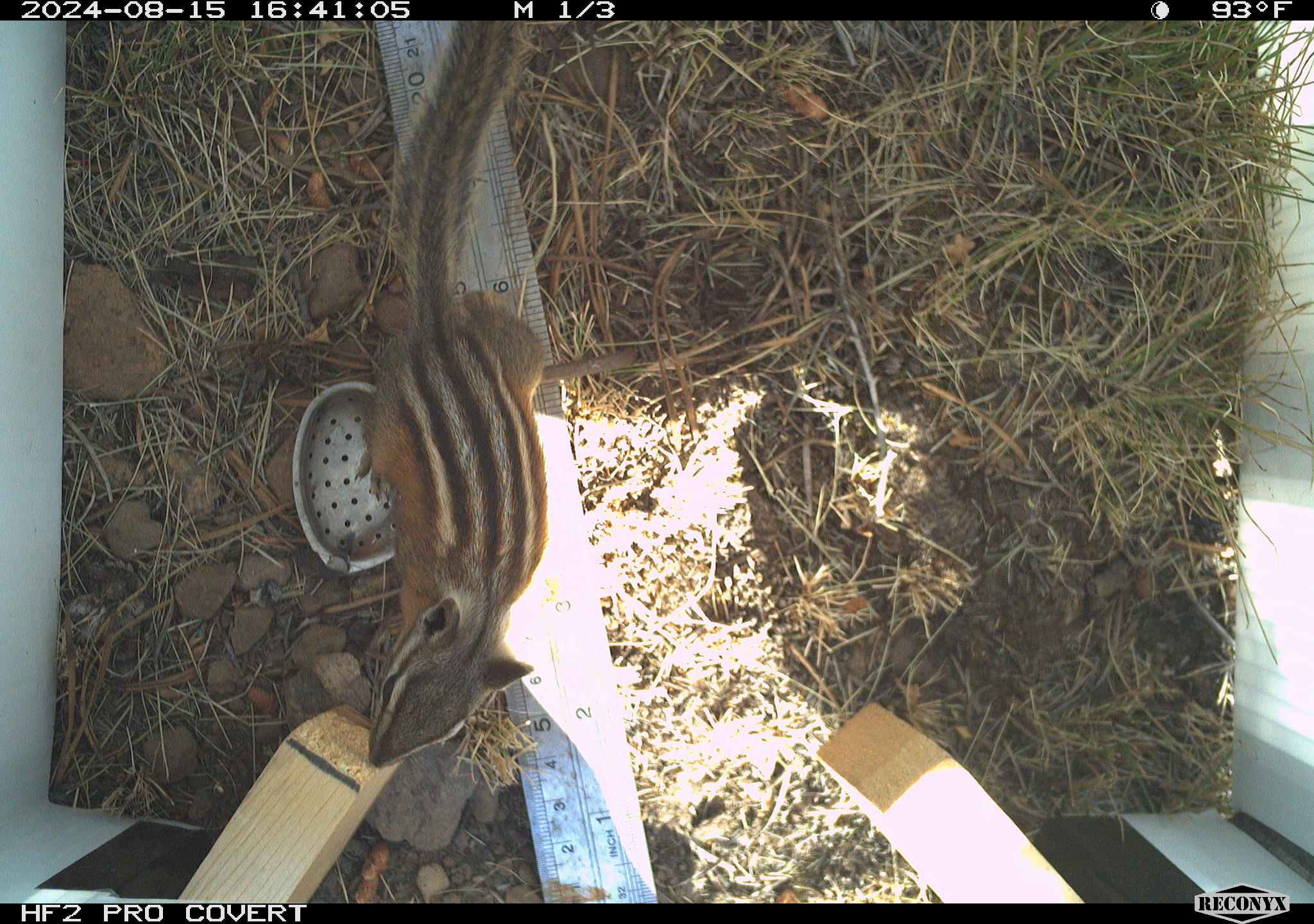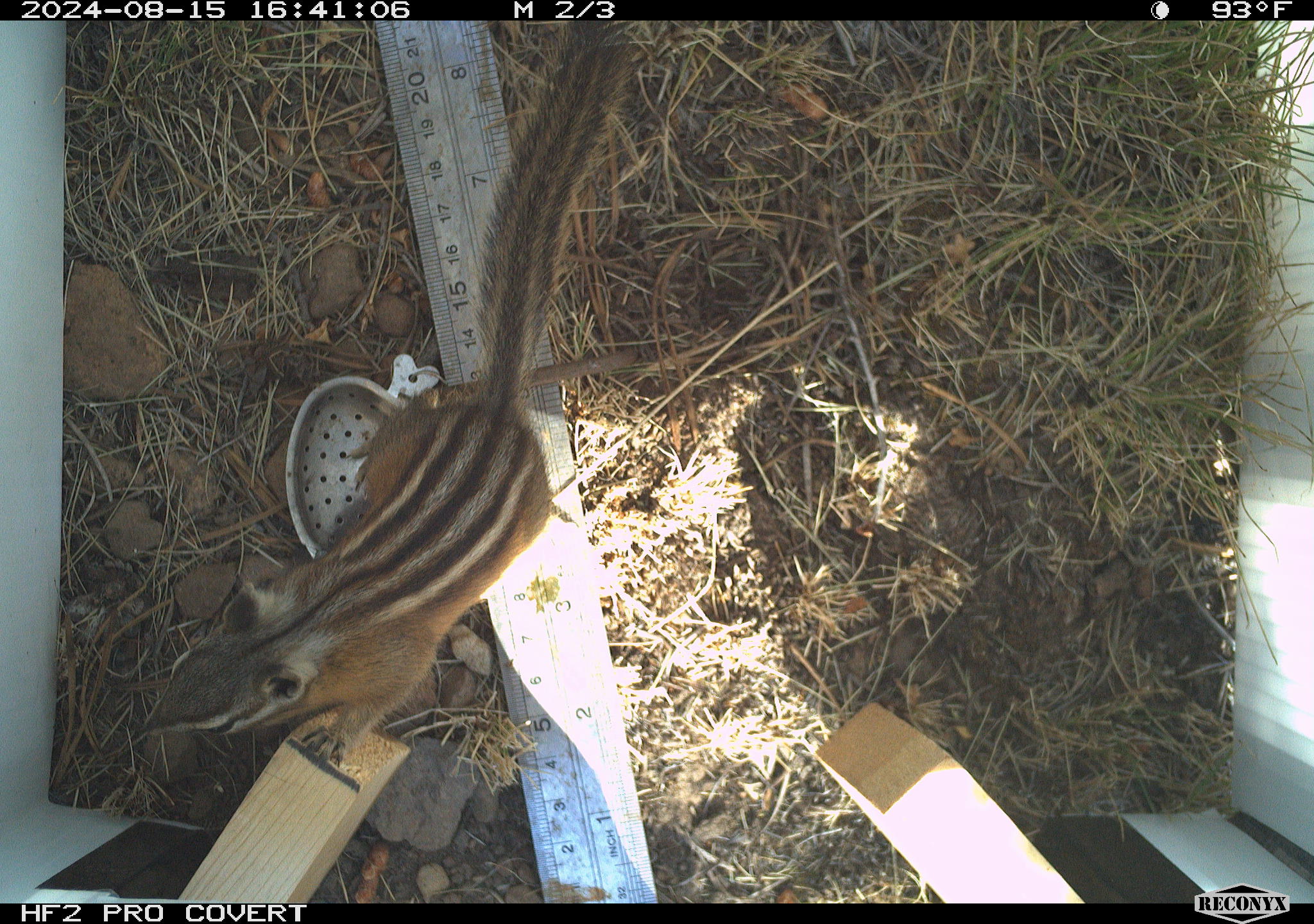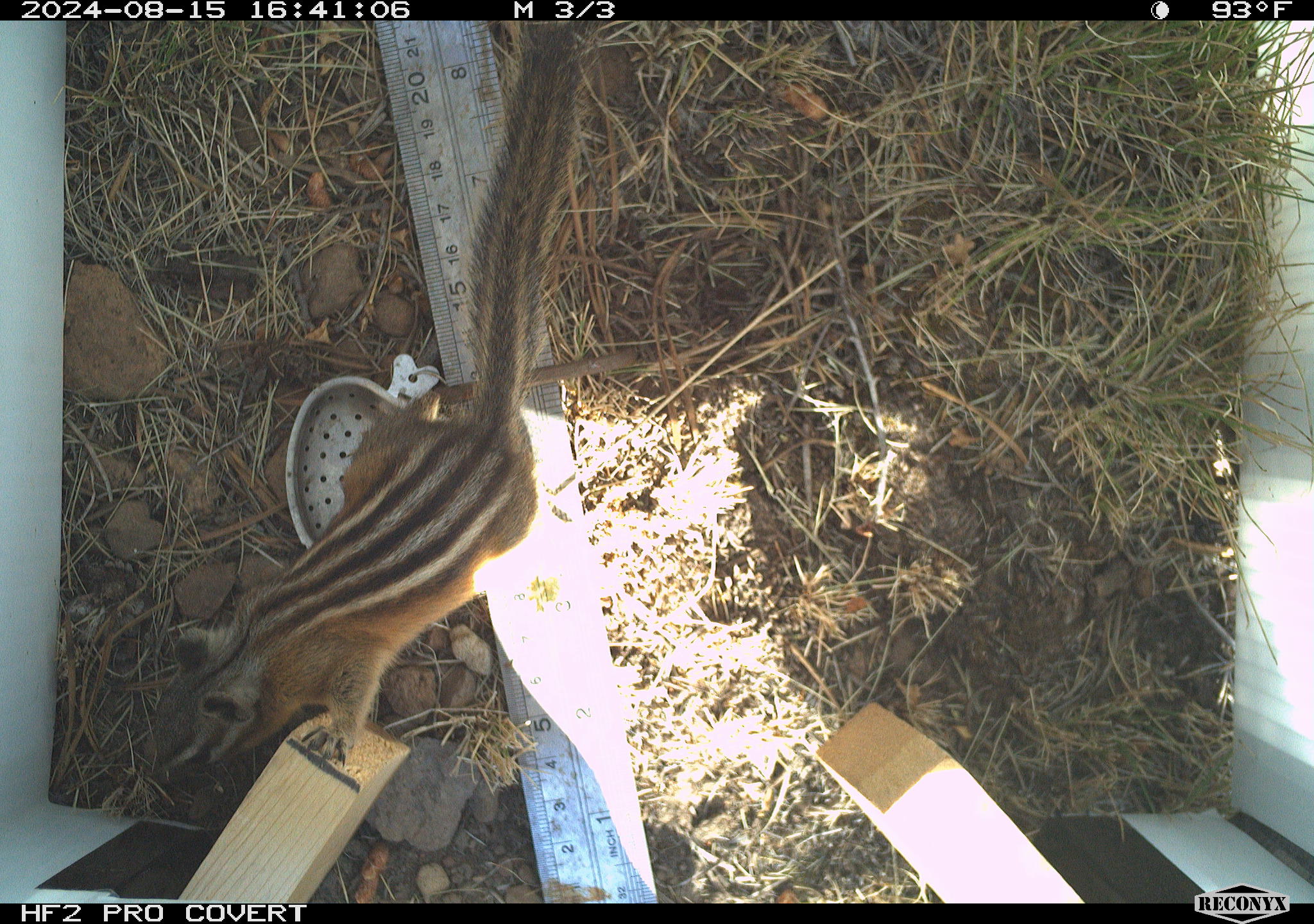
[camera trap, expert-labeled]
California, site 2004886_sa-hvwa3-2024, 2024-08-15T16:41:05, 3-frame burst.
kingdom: Animalia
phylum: Chordata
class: Mammalia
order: Rodentia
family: Sciuridae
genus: Neotamias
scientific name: Neotamias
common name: western chipmunks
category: neotamias species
Neotamias species (western chipmunks) (Neotamias).